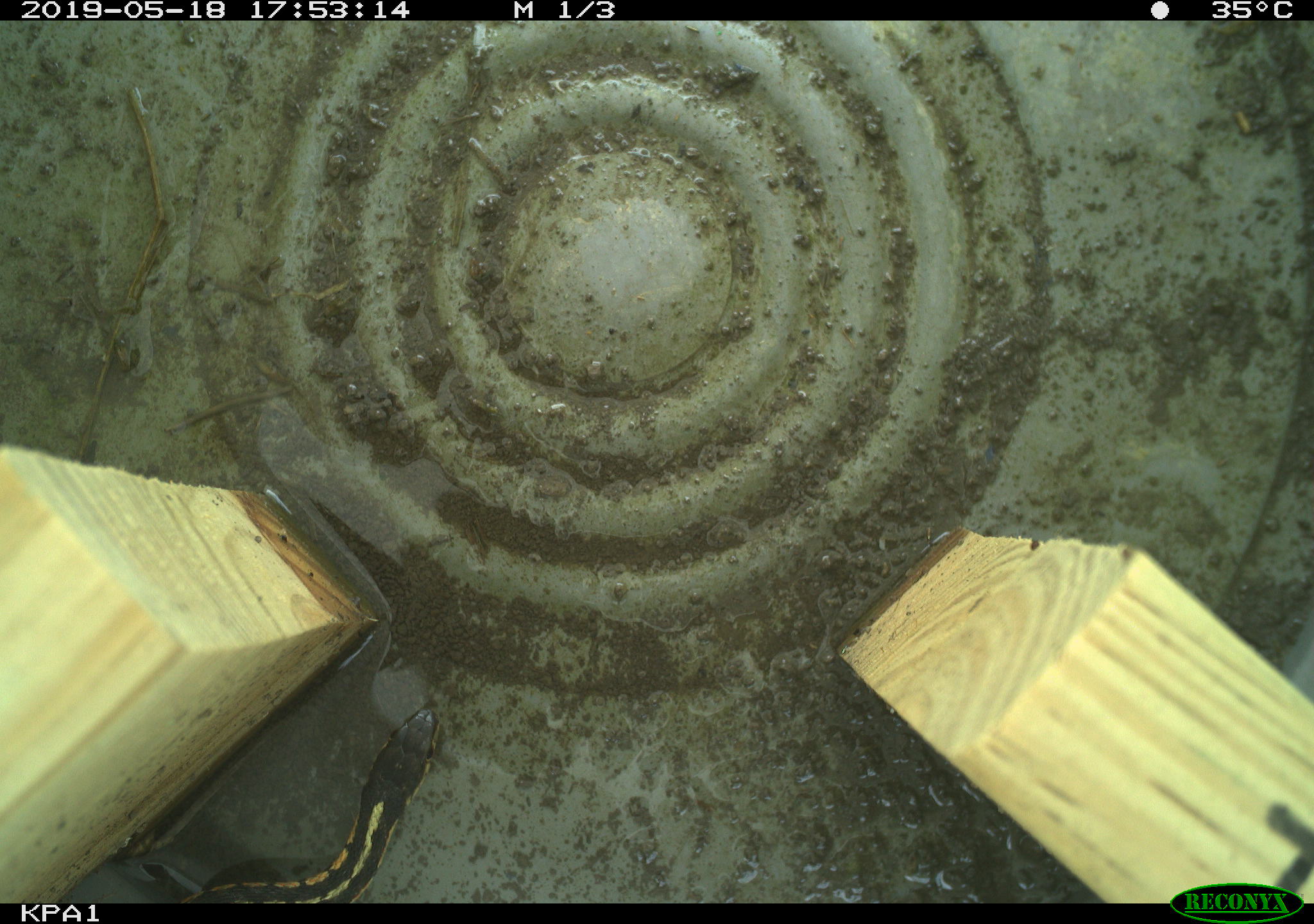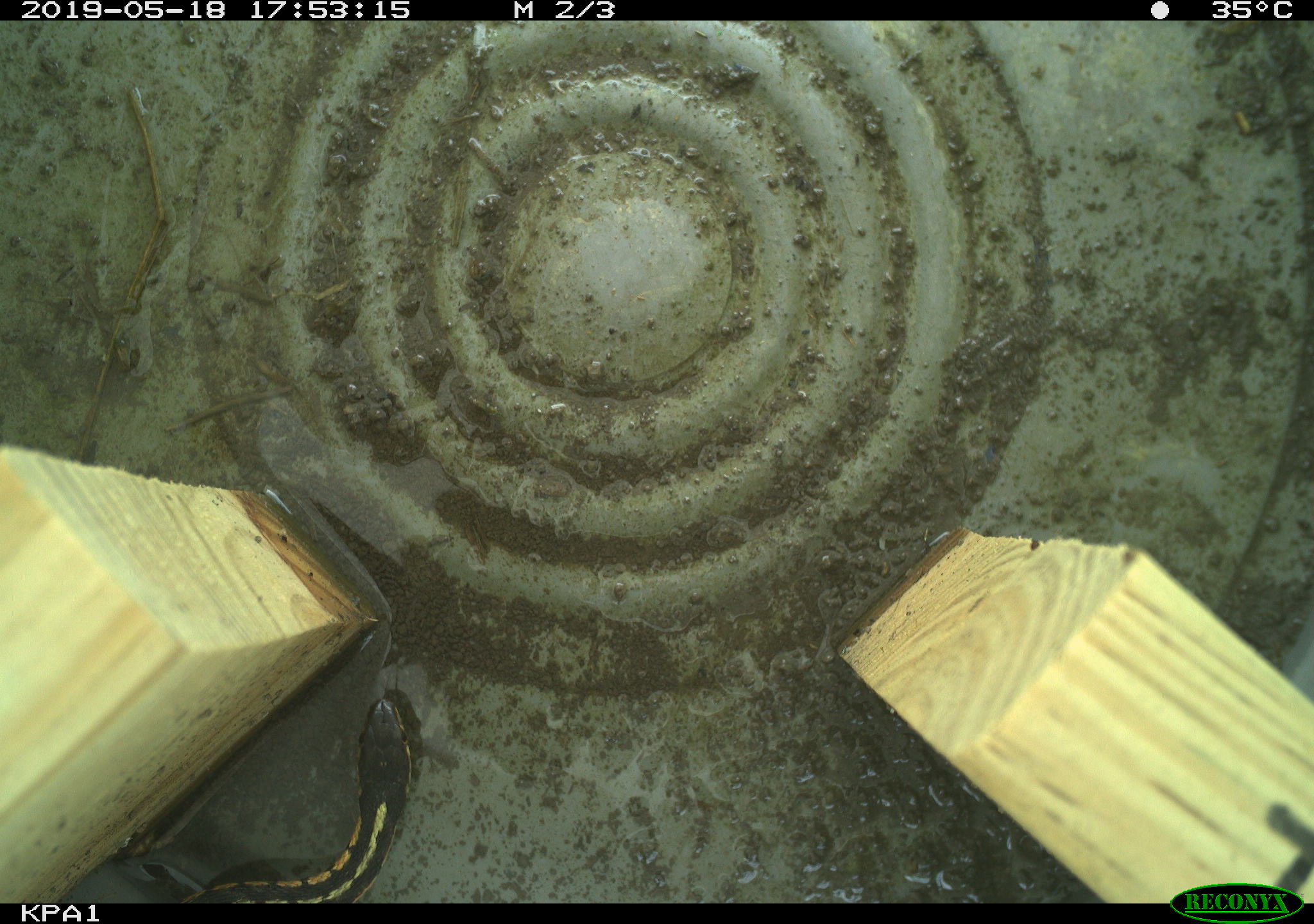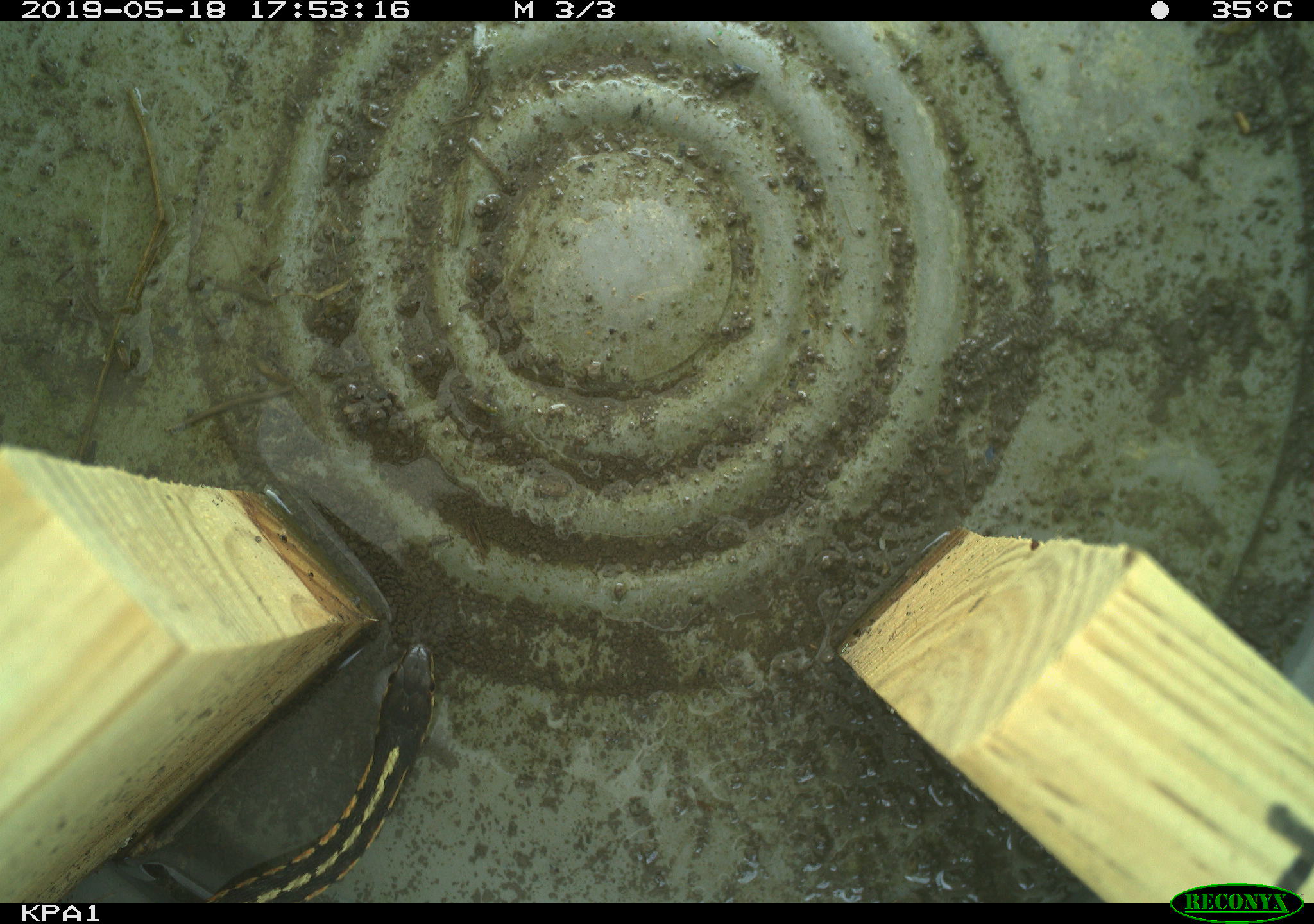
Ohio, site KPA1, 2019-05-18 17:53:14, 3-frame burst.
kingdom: Animalia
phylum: Chordata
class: Reptilia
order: Squamata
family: Colubridae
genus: Thamnophis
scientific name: Thamnophis sirtalis sirtalis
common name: eastern gartersnake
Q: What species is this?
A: Eastern gartersnake (Thamnophis sirtalis sirtalis).